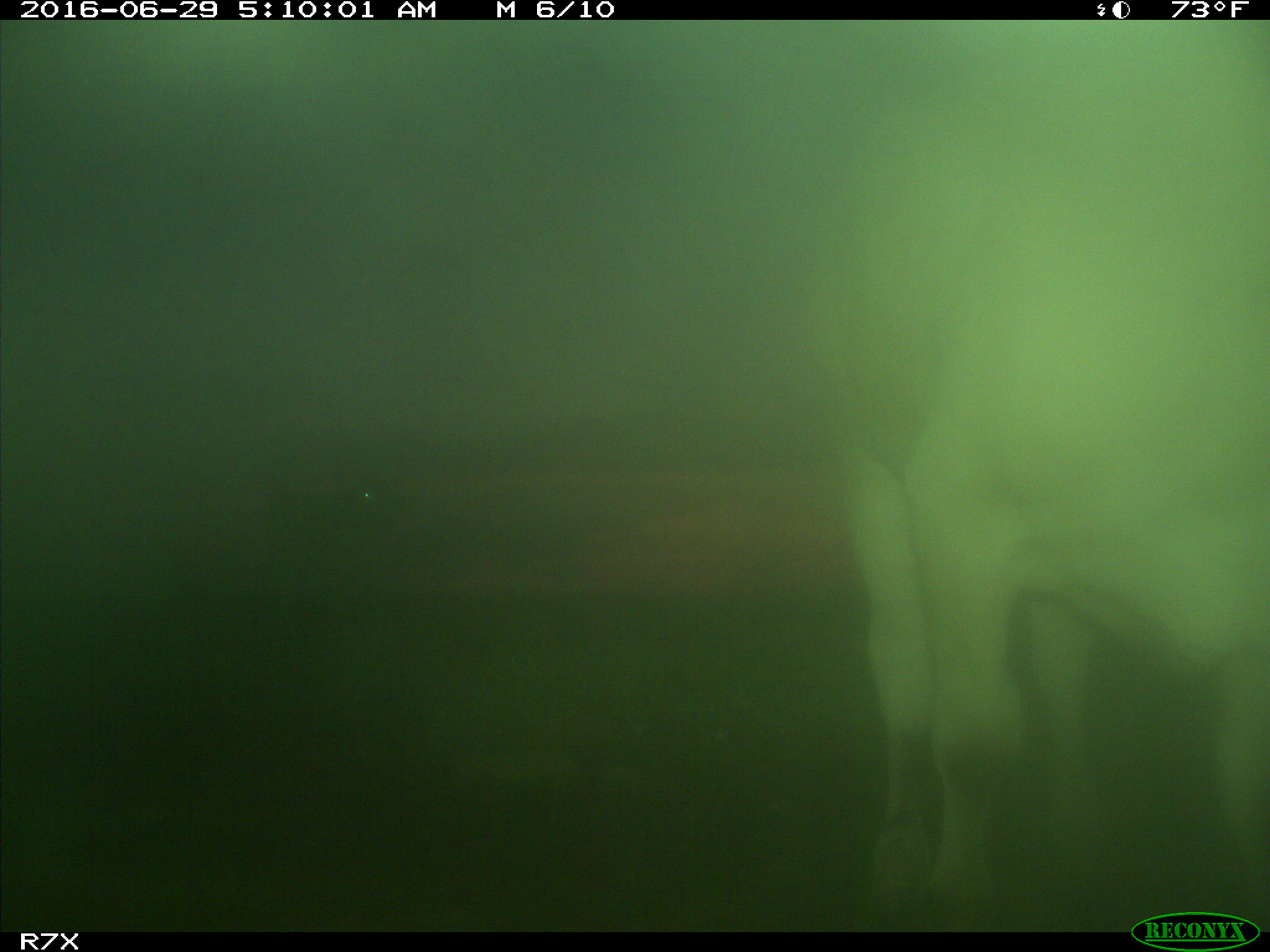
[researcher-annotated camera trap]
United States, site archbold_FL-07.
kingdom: Animalia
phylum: Chordata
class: Mammalia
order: Artiodactyla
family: Bovidae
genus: Bos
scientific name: Bos taurus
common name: domestic cow